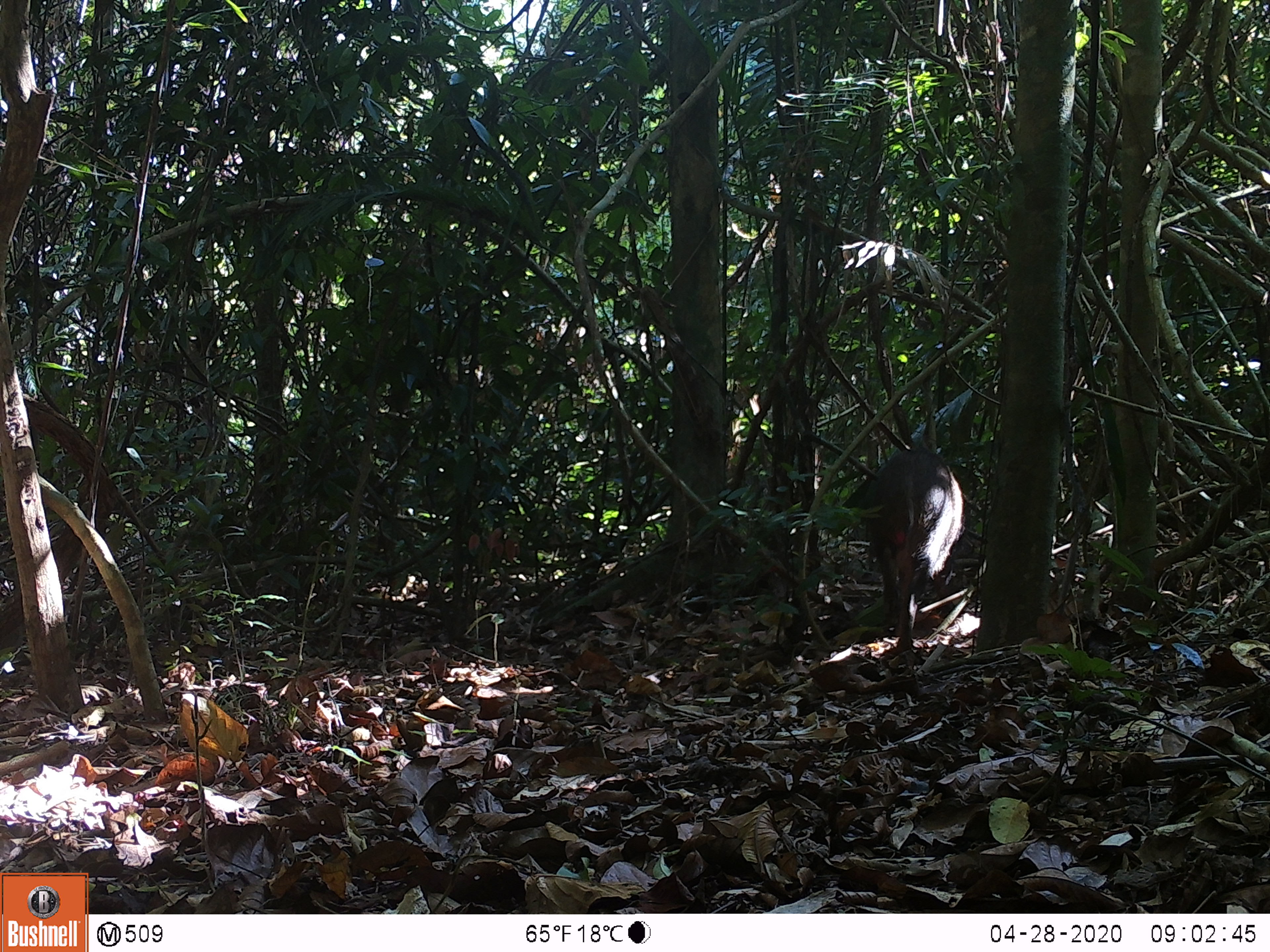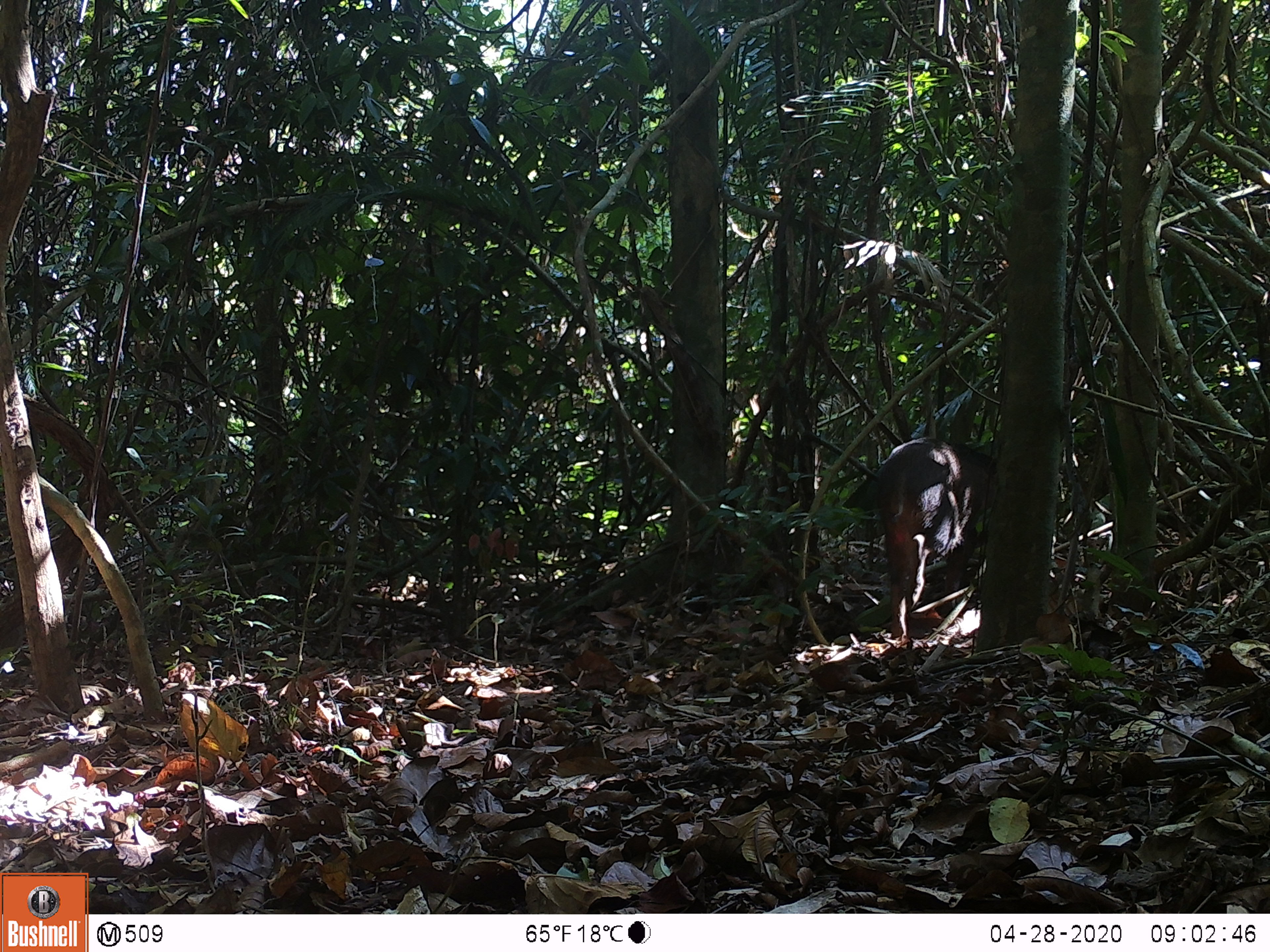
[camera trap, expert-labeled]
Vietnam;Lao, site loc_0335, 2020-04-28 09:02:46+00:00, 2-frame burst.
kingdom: Animalia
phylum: Chordata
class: Mammalia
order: Artiodactyla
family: Suidae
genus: Sus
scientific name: Sus scrofa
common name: eurasian wild pig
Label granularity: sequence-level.